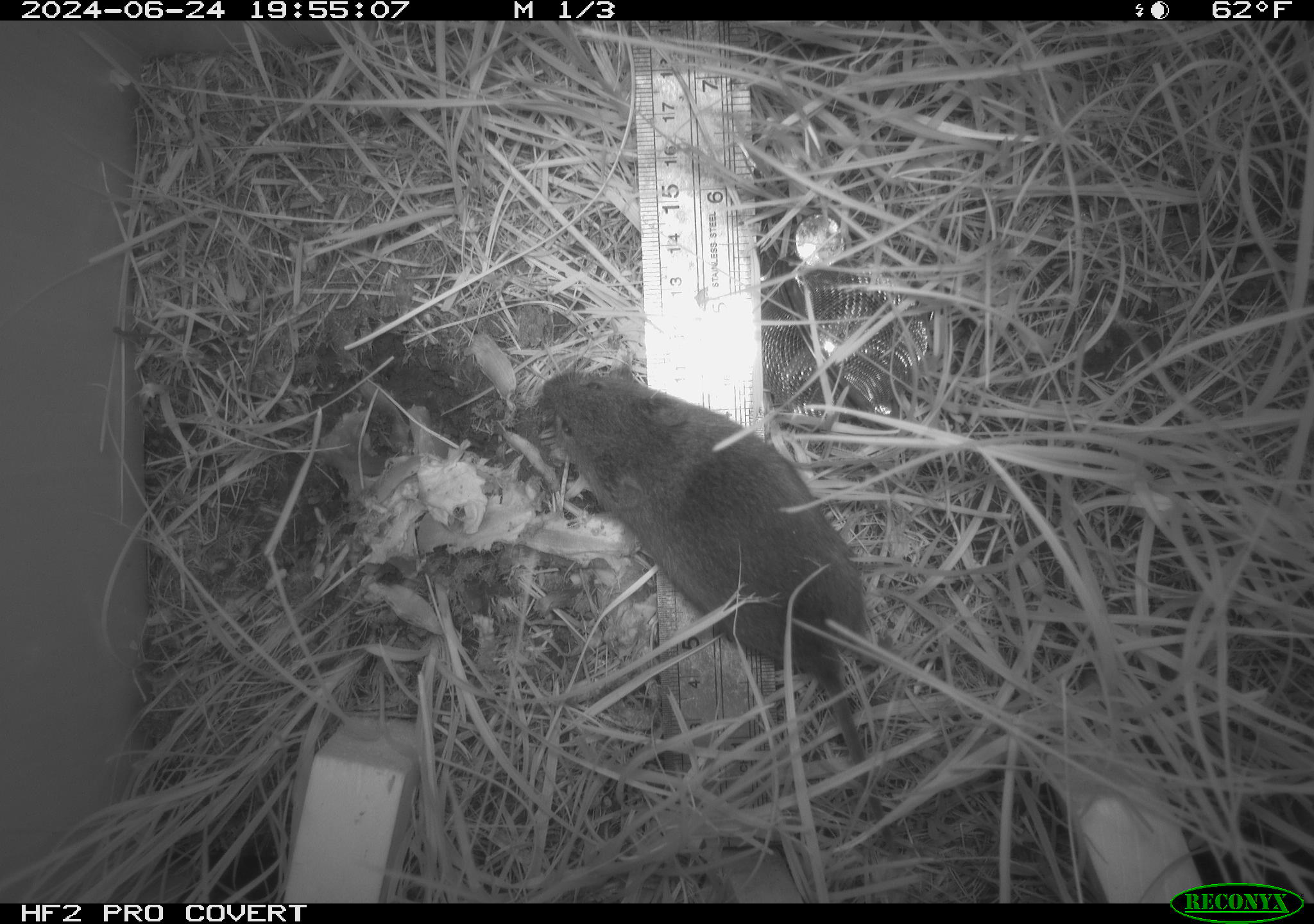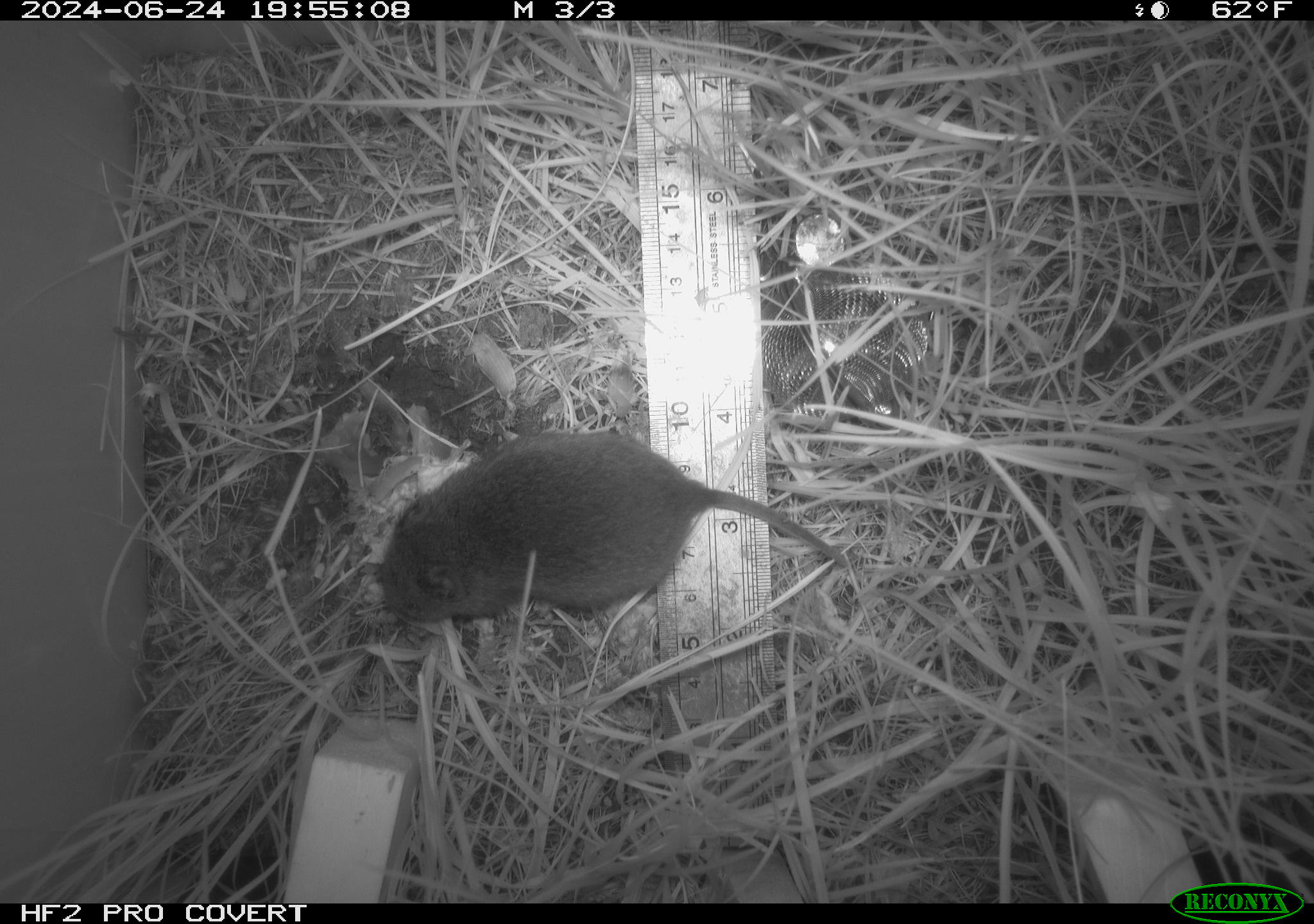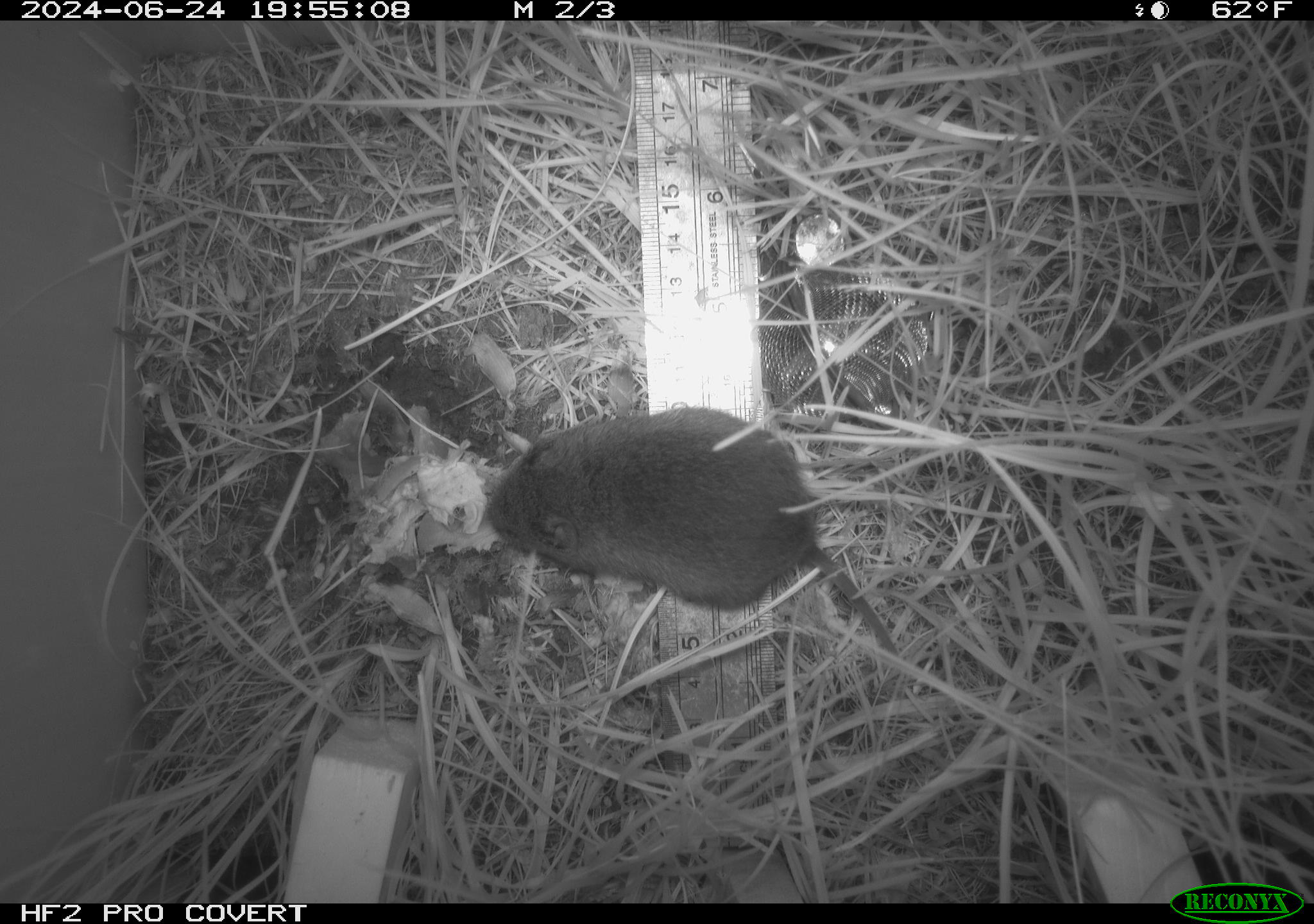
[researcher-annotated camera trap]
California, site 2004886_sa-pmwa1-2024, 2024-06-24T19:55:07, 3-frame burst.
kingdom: Animalia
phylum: Chordata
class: Mammalia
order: Rodentia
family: Cricetidae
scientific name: Arvicolinae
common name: voles, lemmings, and muskrats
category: arvicolinae subfamily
Arvicolinae subfamily (voles, lemmings, and muskrats) (Arvicolinae).